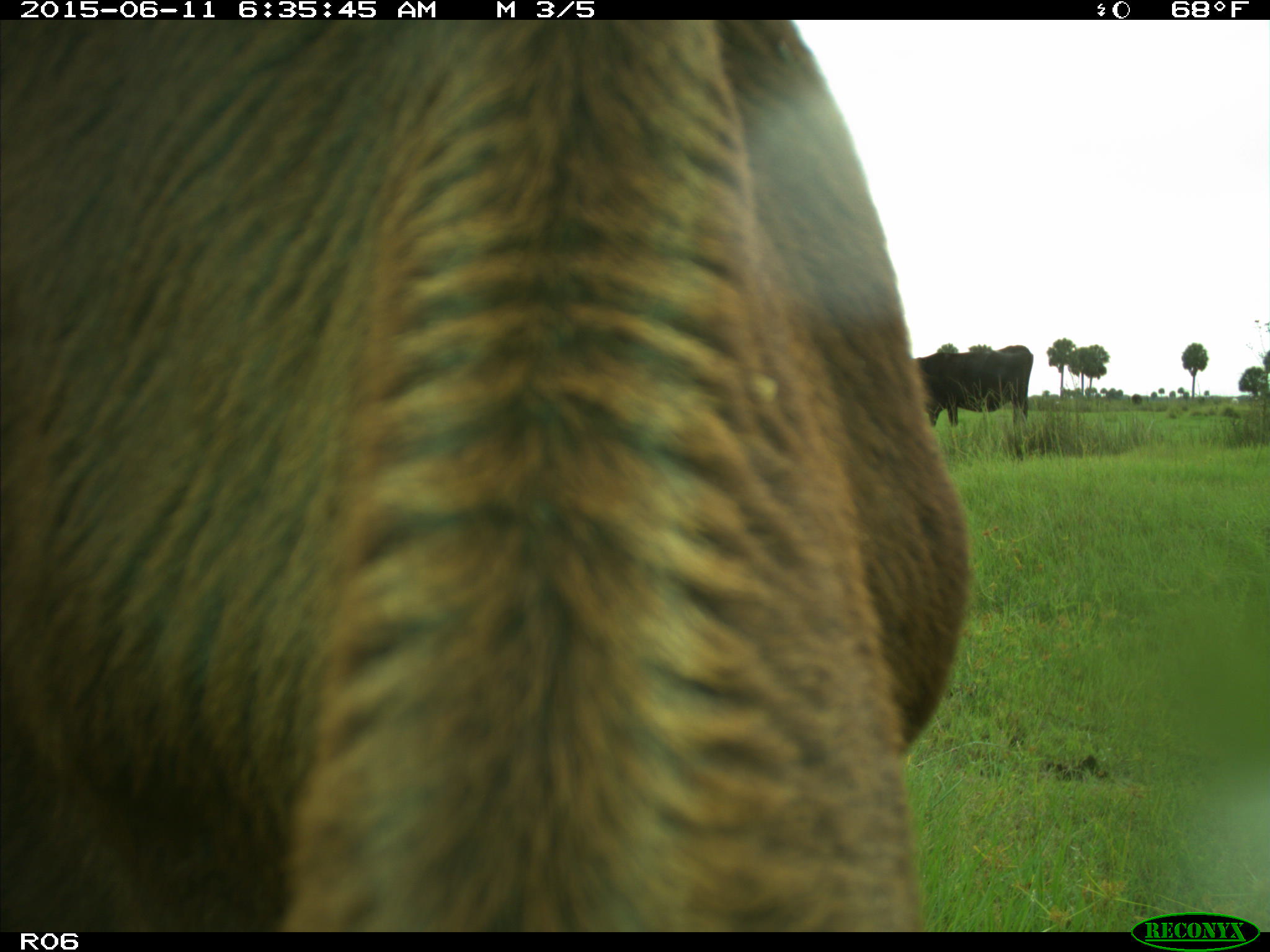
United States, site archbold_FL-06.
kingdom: Animalia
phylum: Chordata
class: Mammalia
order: Artiodactyla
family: Bovidae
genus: Bos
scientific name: Bos taurus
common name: domestic cow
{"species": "Bos taurus (domestic cow)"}